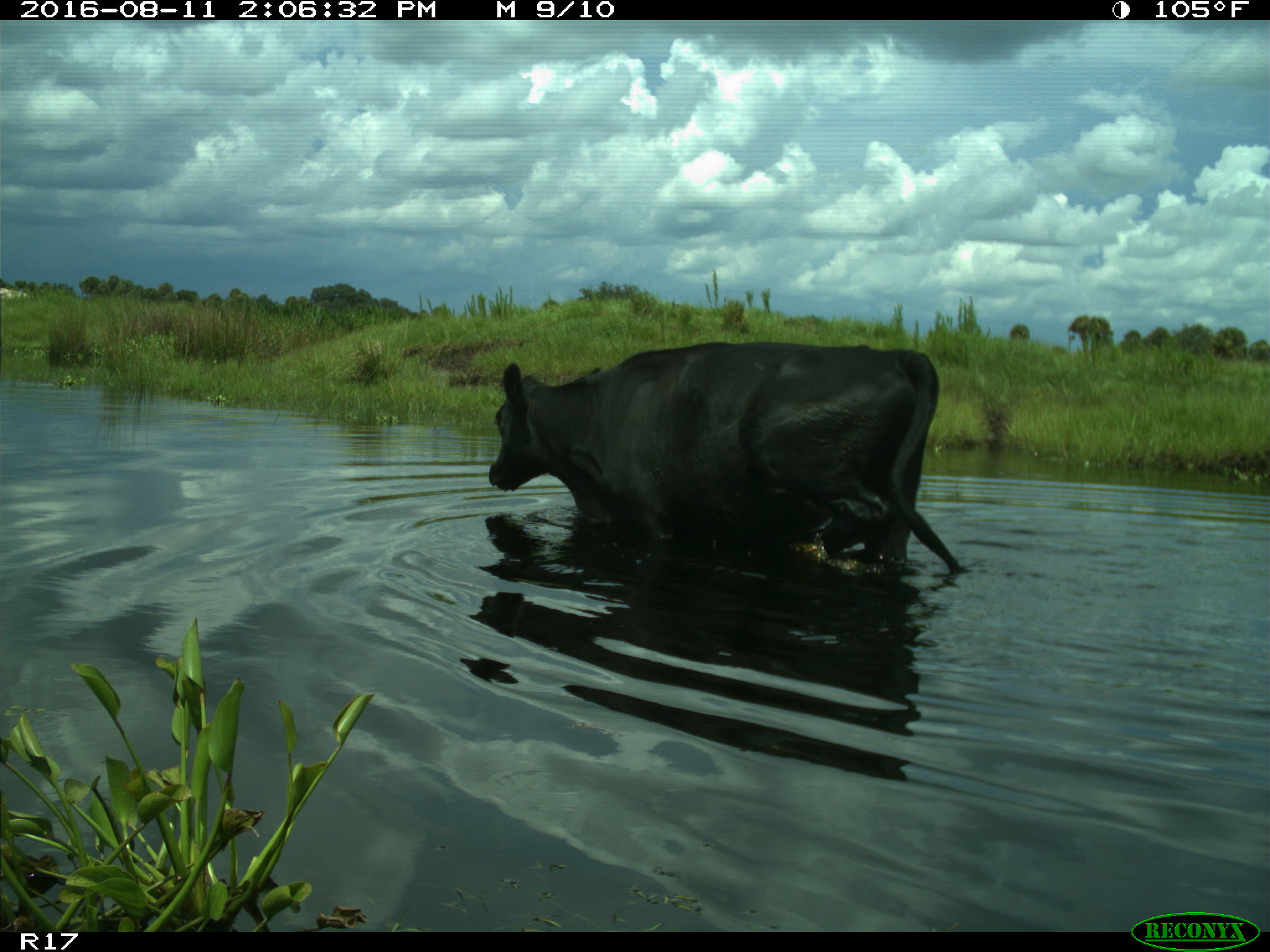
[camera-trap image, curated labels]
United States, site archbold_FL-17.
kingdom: Animalia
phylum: Chordata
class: Mammalia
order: Artiodactyla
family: Bovidae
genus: Bos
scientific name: Bos taurus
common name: domestic cow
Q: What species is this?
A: Bos taurus (domestic cow).